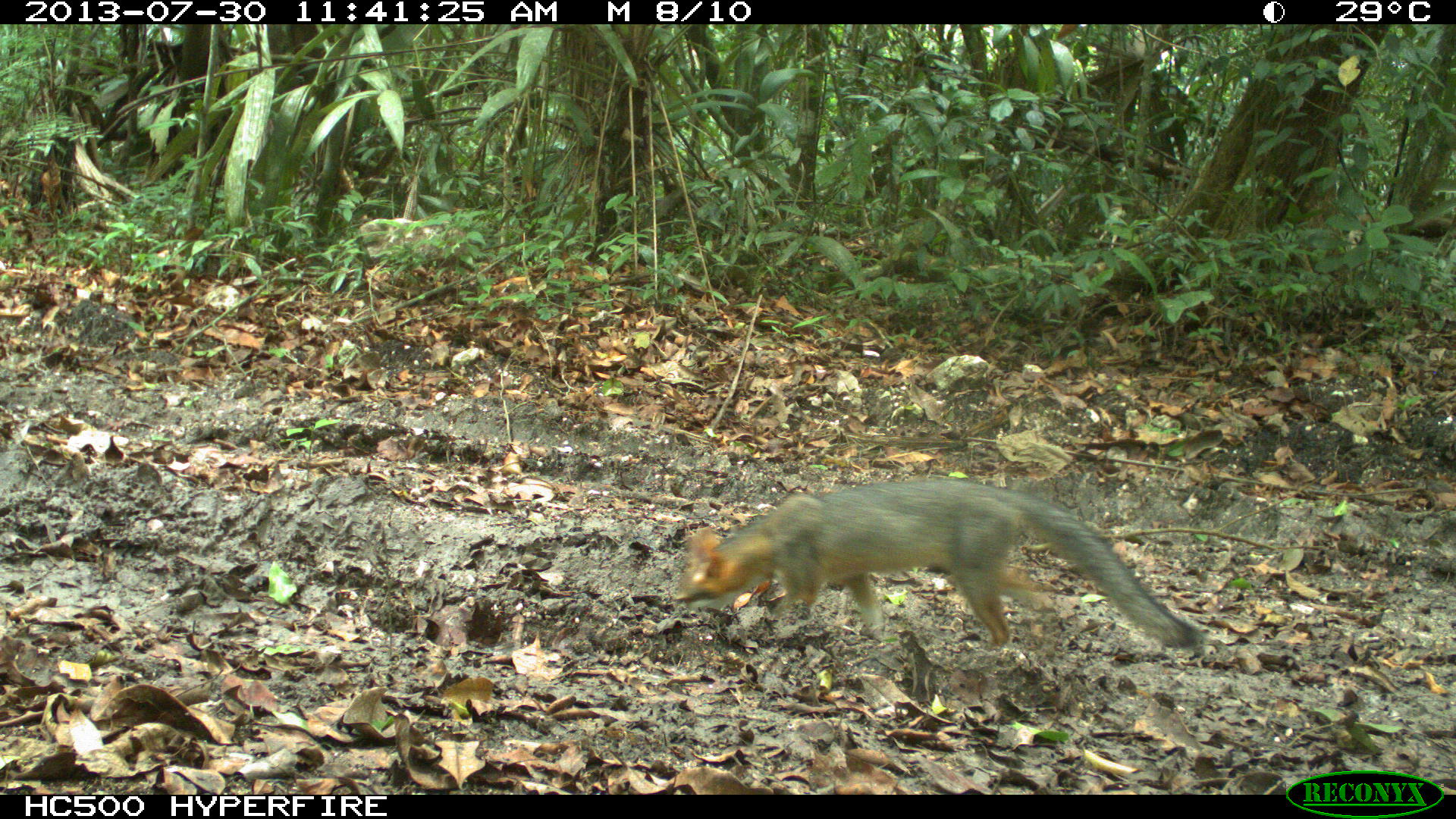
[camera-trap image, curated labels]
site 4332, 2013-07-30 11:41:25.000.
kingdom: Animalia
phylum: Chordata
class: Mammalia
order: Carnivora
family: Canidae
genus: Urocyon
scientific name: Urocyon cinereoargenteus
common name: gray fox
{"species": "Urocyon cinereoargenteus (gray fox)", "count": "1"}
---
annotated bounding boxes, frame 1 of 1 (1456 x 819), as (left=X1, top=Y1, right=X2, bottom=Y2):
urocyon cinereoargenteus: (left=670, top=475, right=1205, bottom=650)